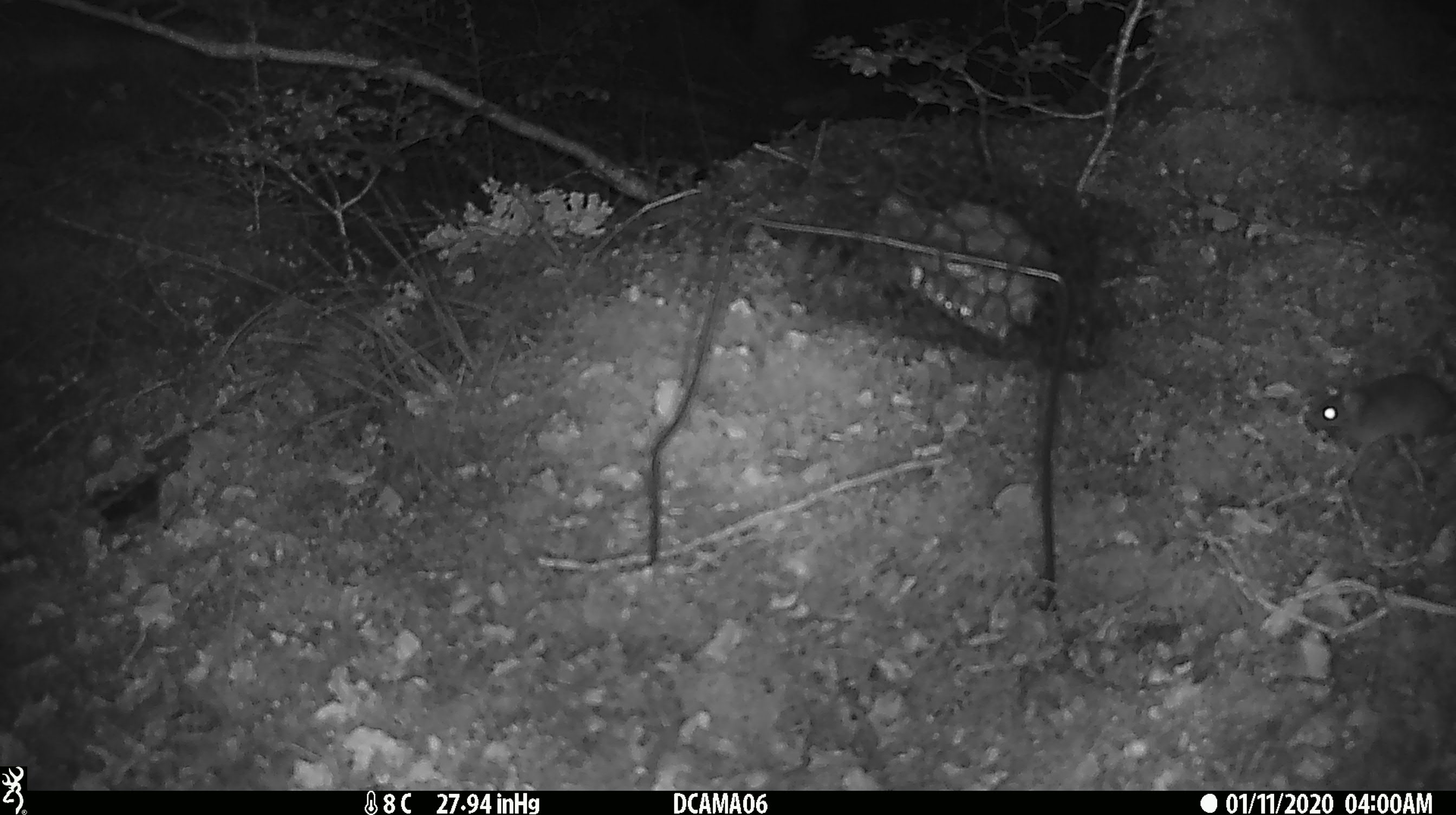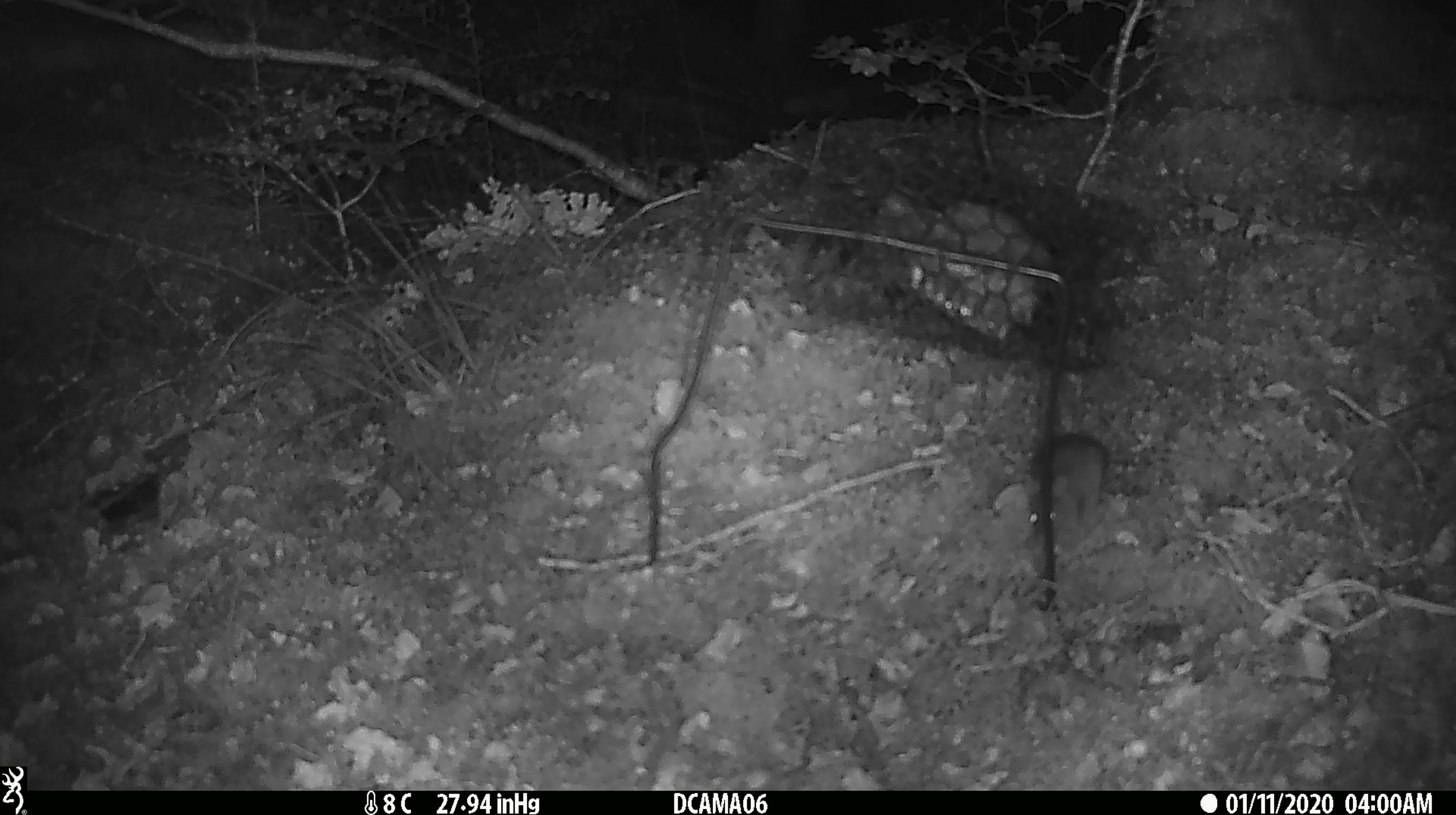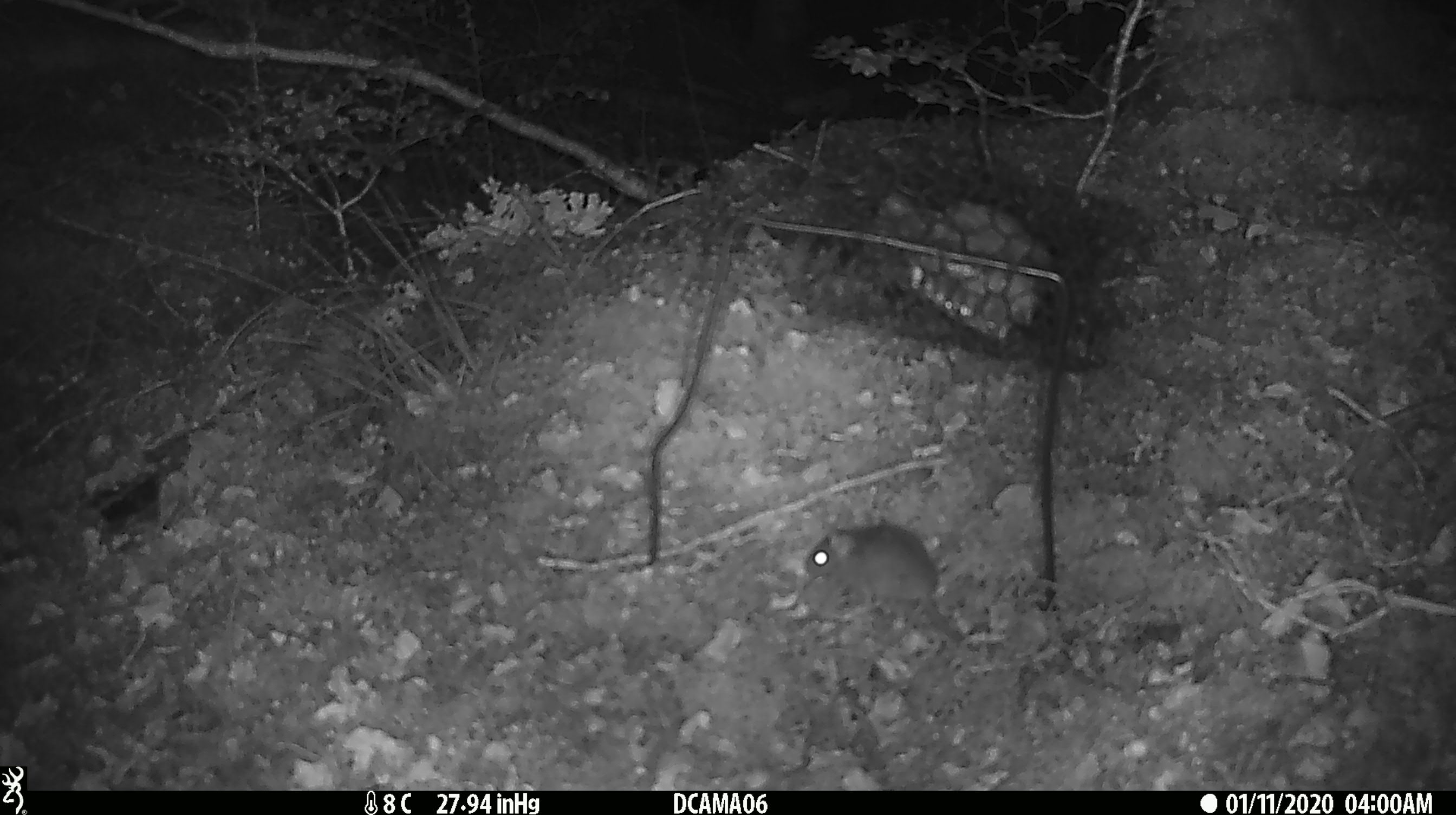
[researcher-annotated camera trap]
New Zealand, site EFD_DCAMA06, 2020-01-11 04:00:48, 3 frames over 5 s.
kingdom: Animalia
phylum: Chordata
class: Mammalia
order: Rodentia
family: Muridae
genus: Mus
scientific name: Mus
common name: mouse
Mouse (Mus).